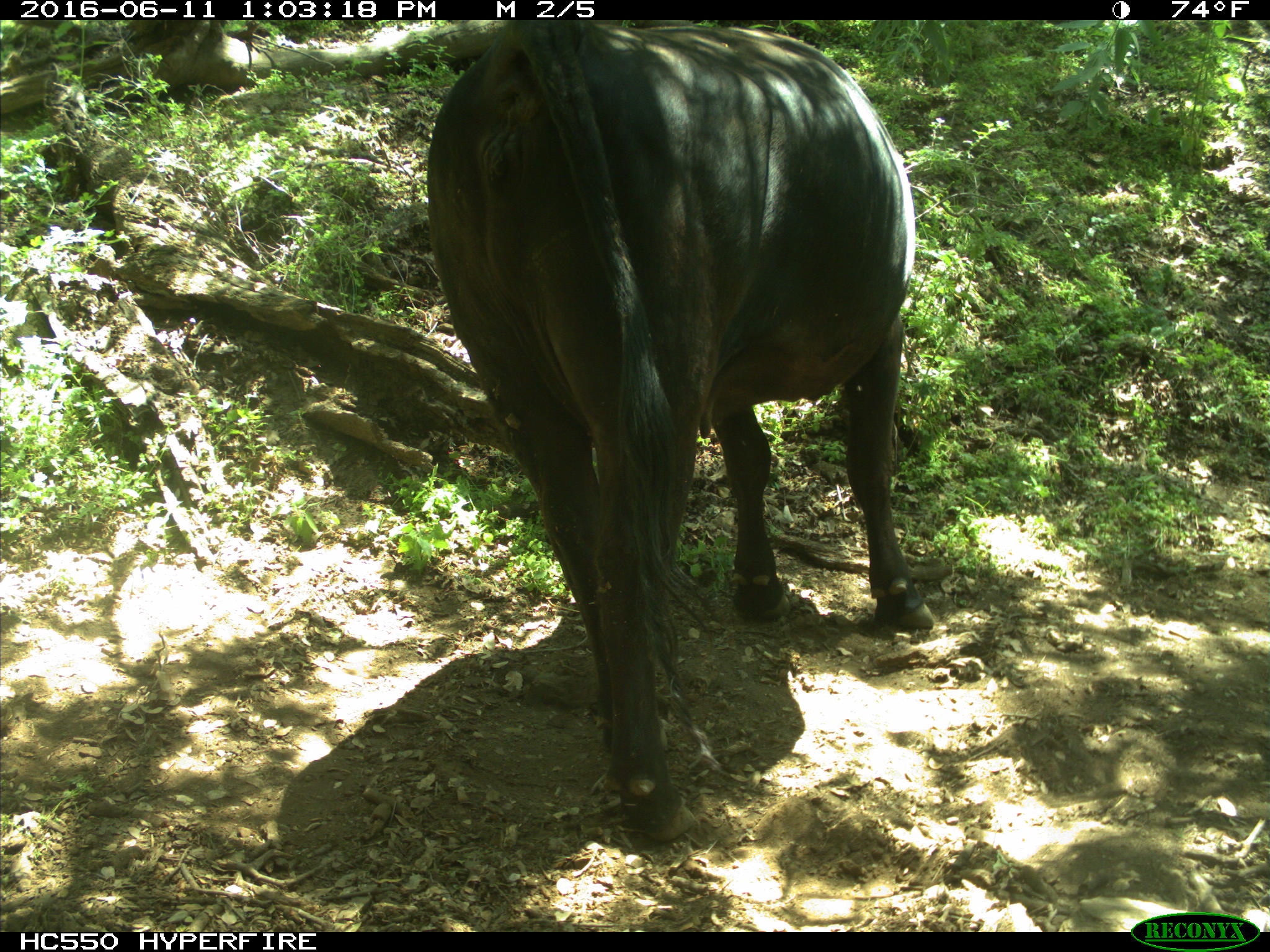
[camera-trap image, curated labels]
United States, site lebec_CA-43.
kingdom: Animalia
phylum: Chordata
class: Mammalia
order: Artiodactyla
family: Bovidae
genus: Bos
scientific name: Bos taurus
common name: domestic cow